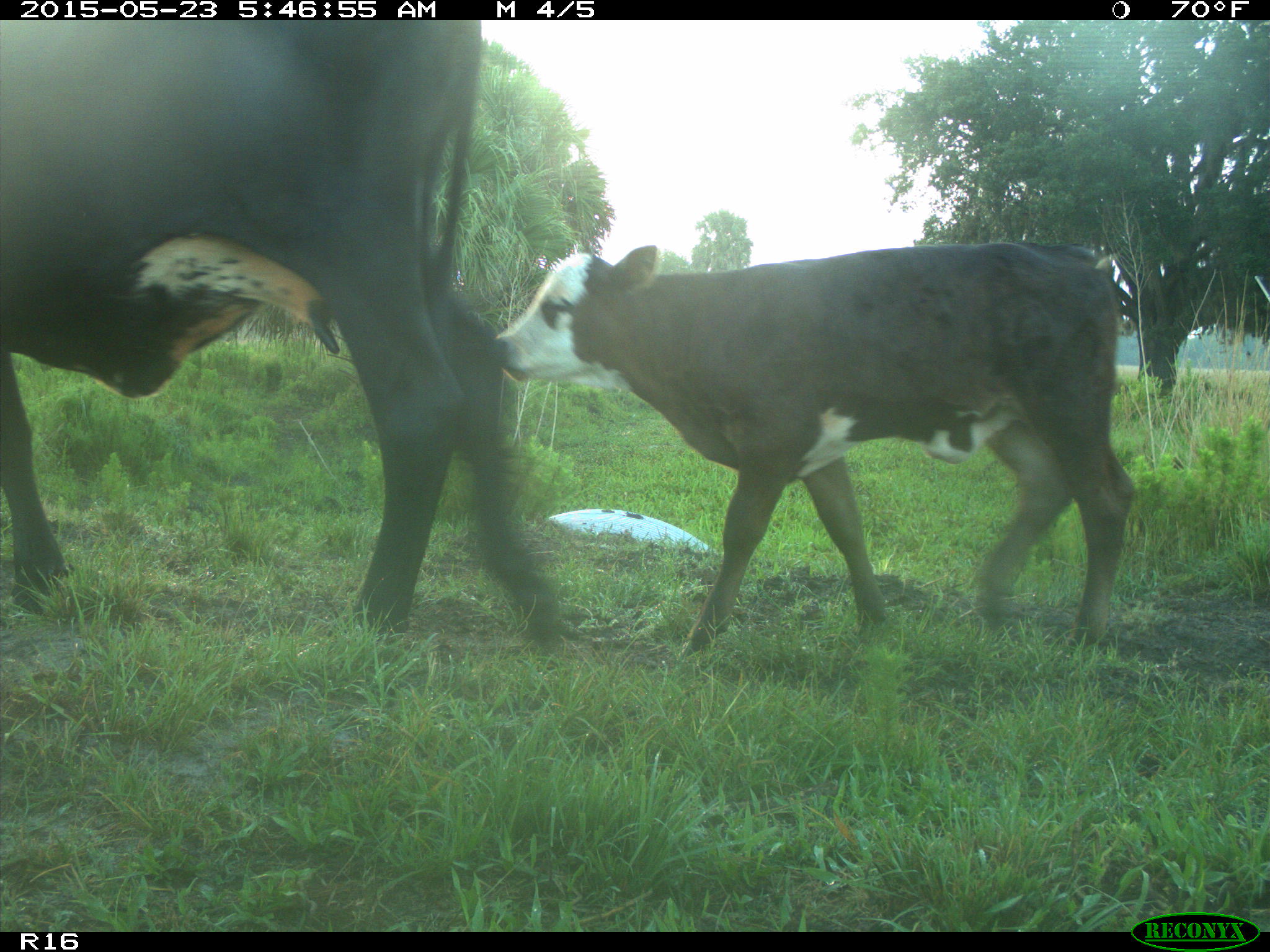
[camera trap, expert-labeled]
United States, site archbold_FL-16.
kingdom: Animalia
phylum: Chordata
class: Mammalia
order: Artiodactyla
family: Bovidae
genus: Bos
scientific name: Bos taurus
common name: domestic cow